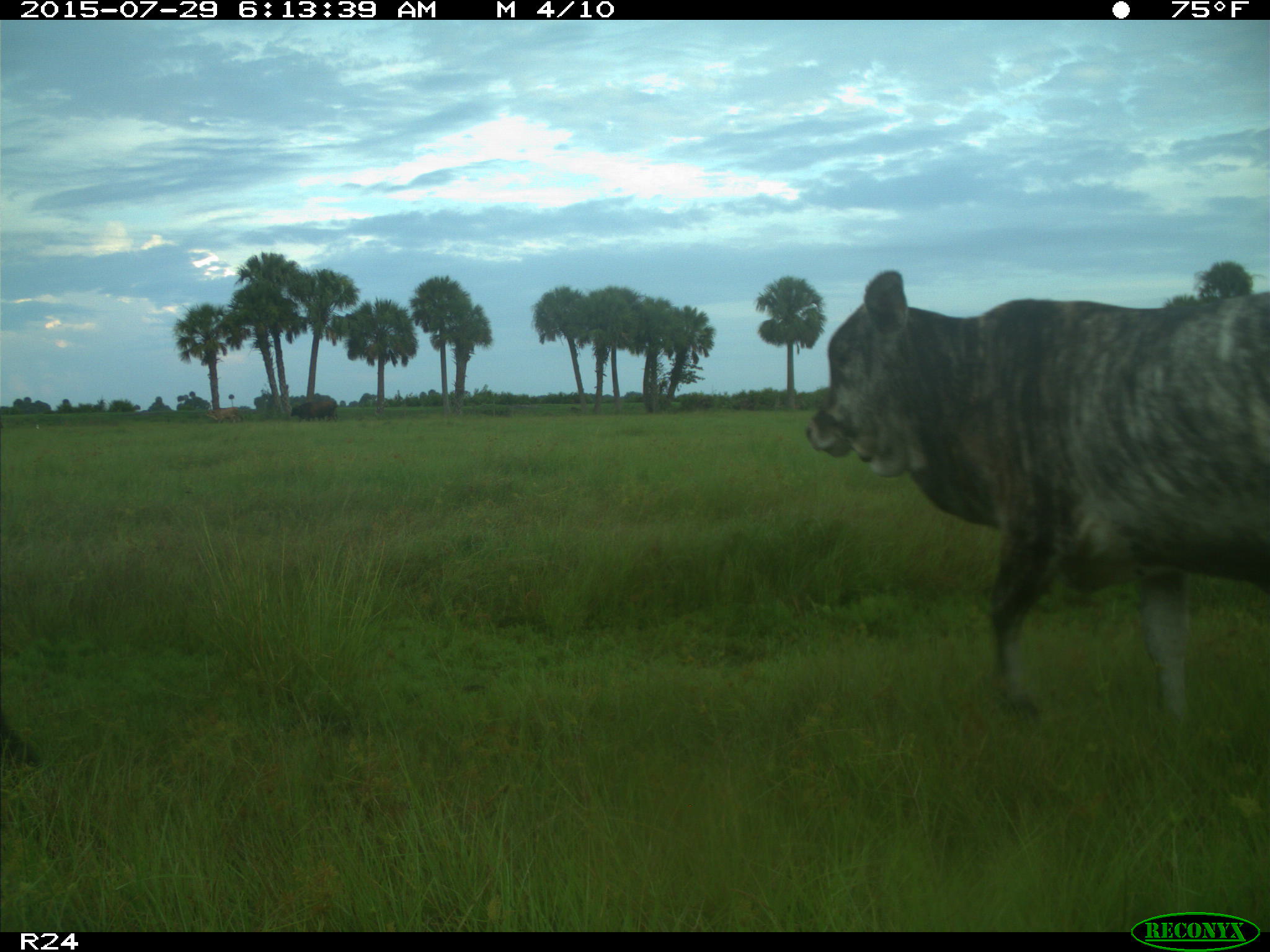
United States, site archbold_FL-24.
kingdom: Animalia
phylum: Chordata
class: Mammalia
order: Artiodactyla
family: Bovidae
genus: Bos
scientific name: Bos taurus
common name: domestic cow